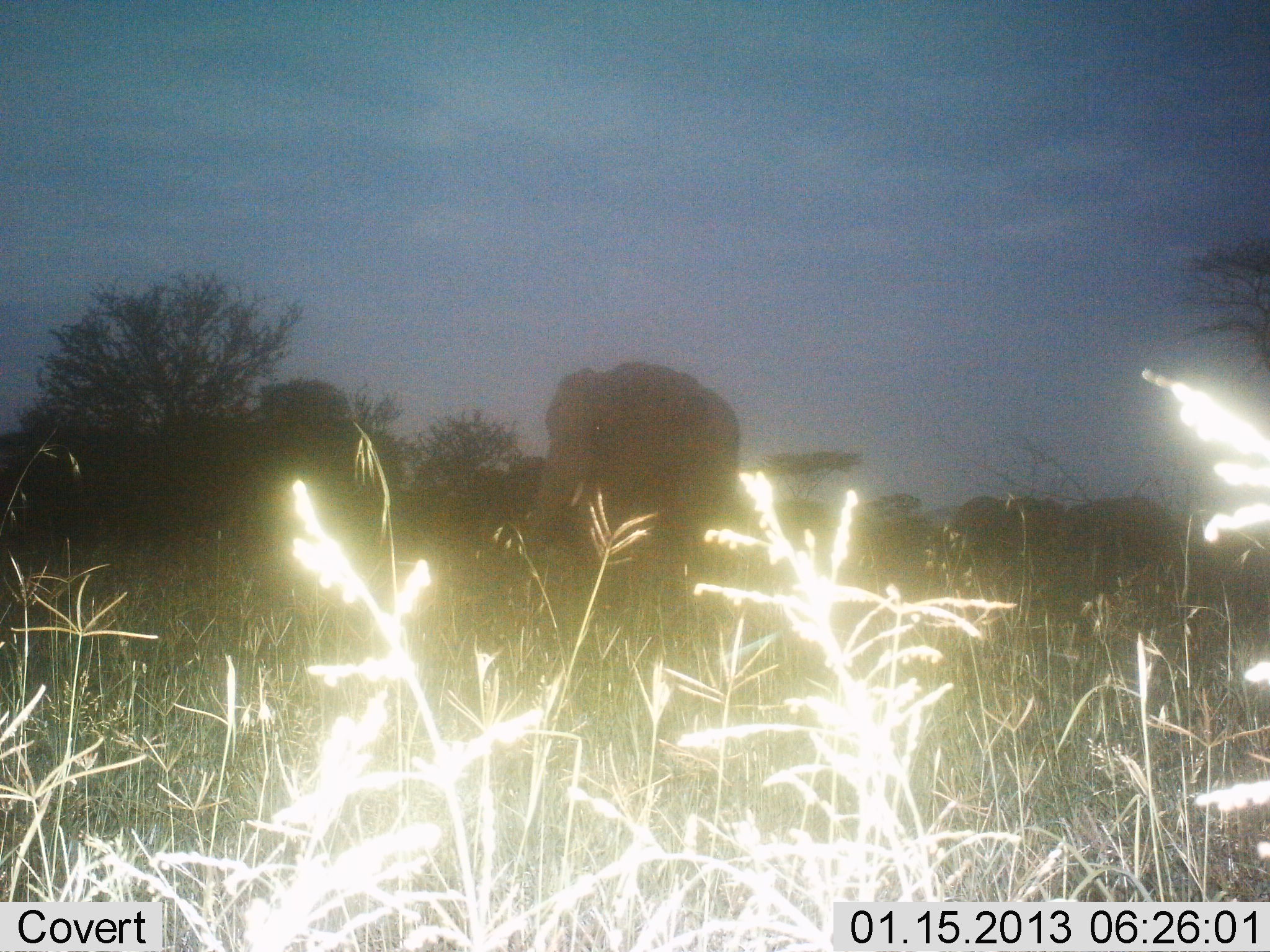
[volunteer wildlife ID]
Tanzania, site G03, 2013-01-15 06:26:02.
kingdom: Animalia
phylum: Chordata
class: Mammalia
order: Proboscidea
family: Elephantidae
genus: Loxodonta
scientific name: Loxodonta africana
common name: african bush elephant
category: elephant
Elephant (african bush elephant) (Loxodonta africana), count 1. Behavior (volunteer vote fractions): standing 71%, resting 0%, moving 25%, interacting 0%. Young present (vote fraction): 0%. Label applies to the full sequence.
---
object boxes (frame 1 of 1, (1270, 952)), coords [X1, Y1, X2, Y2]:
animal: [532, 360, 744, 594]; [1062, 496, 1185, 592]; [950, 495, 1067, 590]